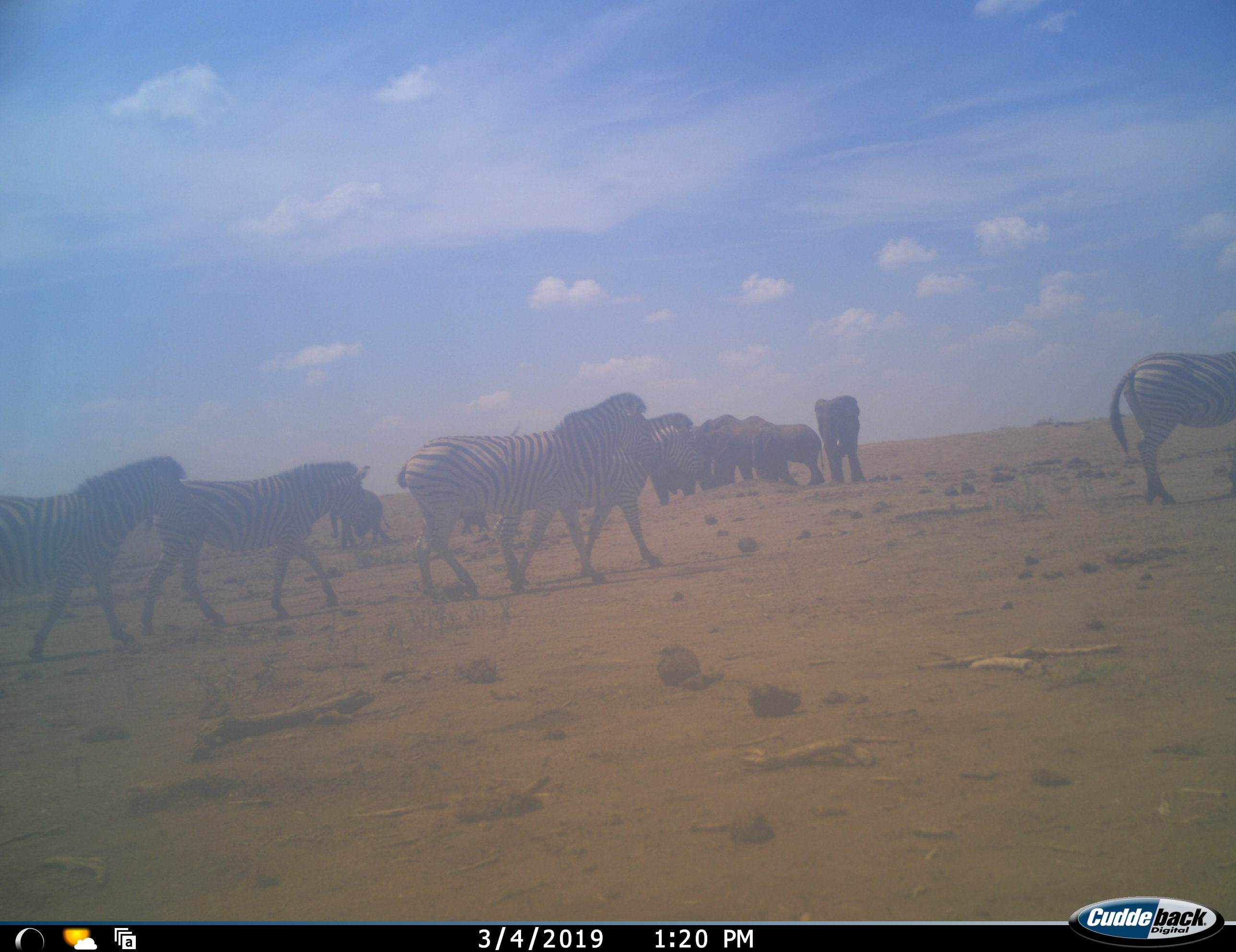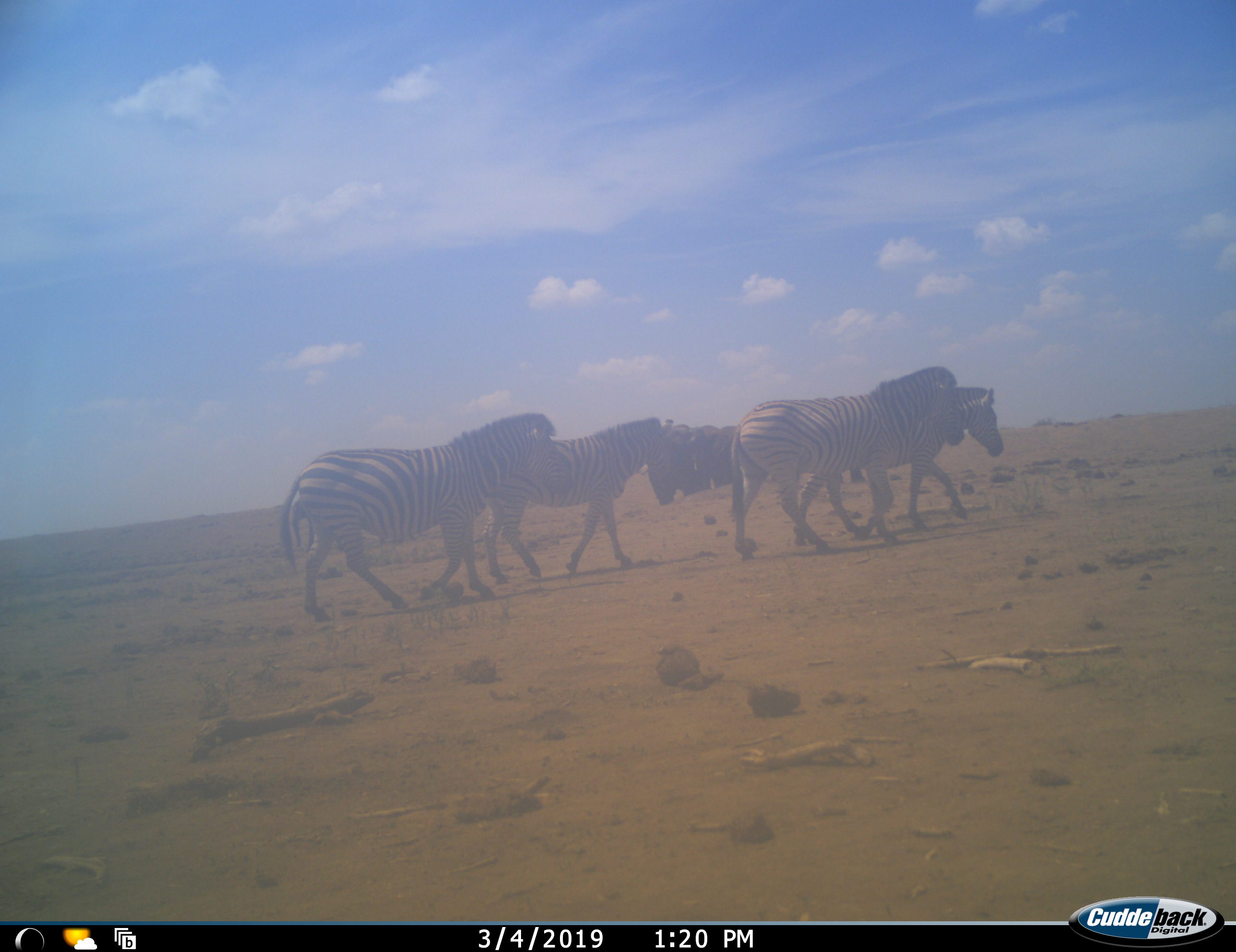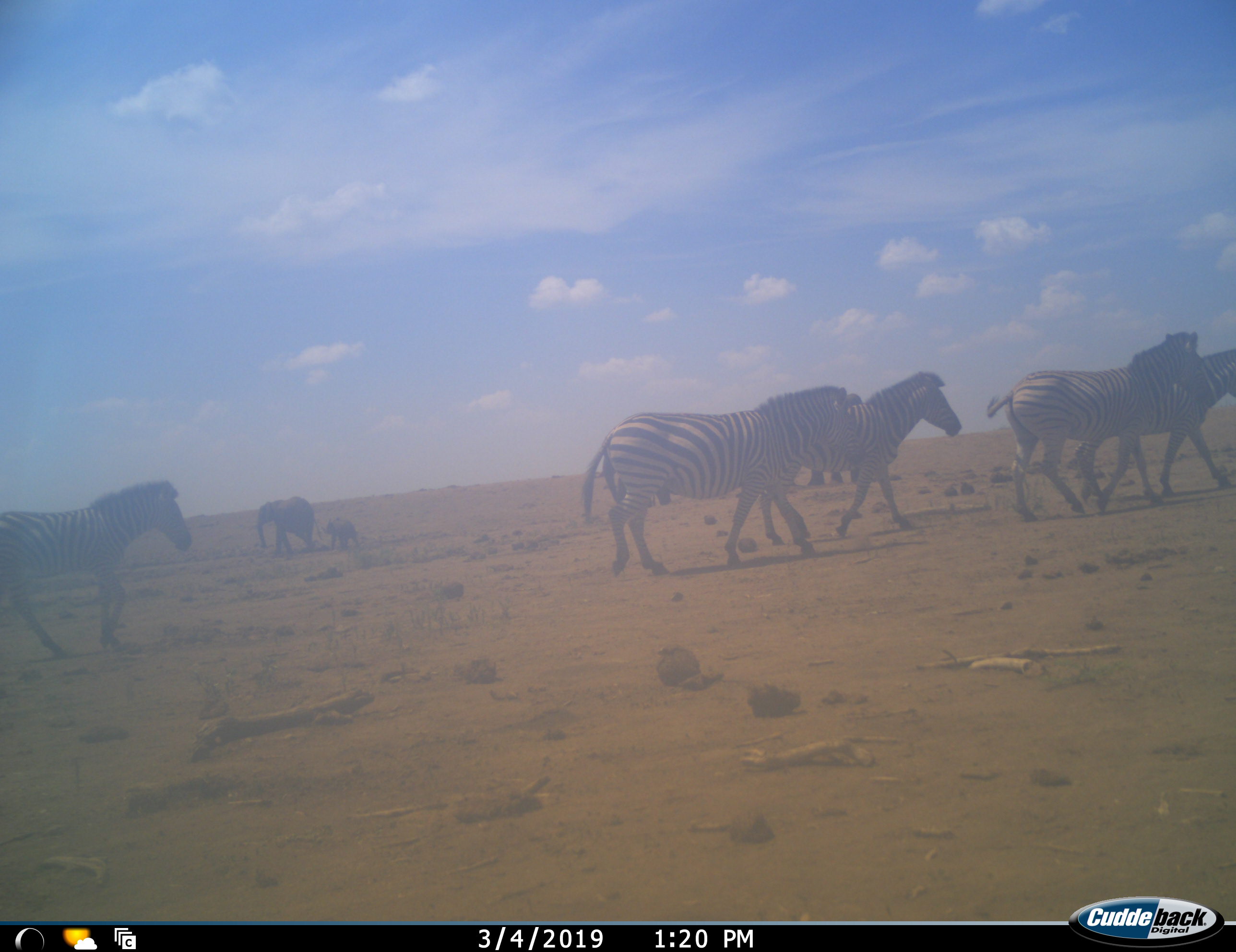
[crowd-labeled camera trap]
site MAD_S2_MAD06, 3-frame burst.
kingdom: Animalia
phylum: Chordata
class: Mammalia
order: Proboscidea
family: Elephantidae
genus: Loxodonta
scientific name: Loxodonta africana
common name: african bush elephant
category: elephant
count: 7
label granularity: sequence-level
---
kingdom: Animalia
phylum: Chordata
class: Mammalia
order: Perissodactyla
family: Equidae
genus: Equus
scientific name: Equus quagga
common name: plains zebra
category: zebraplains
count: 5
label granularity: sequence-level